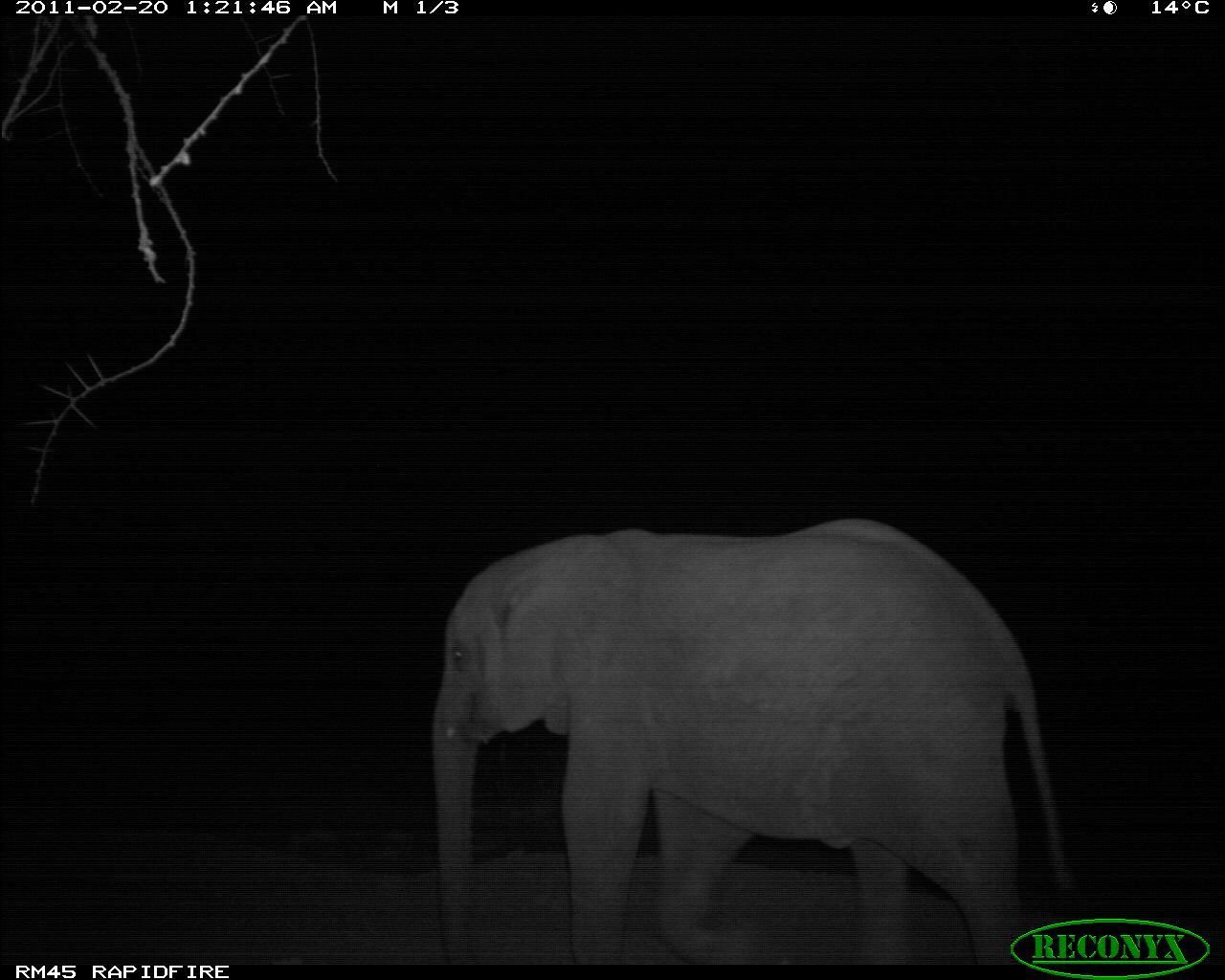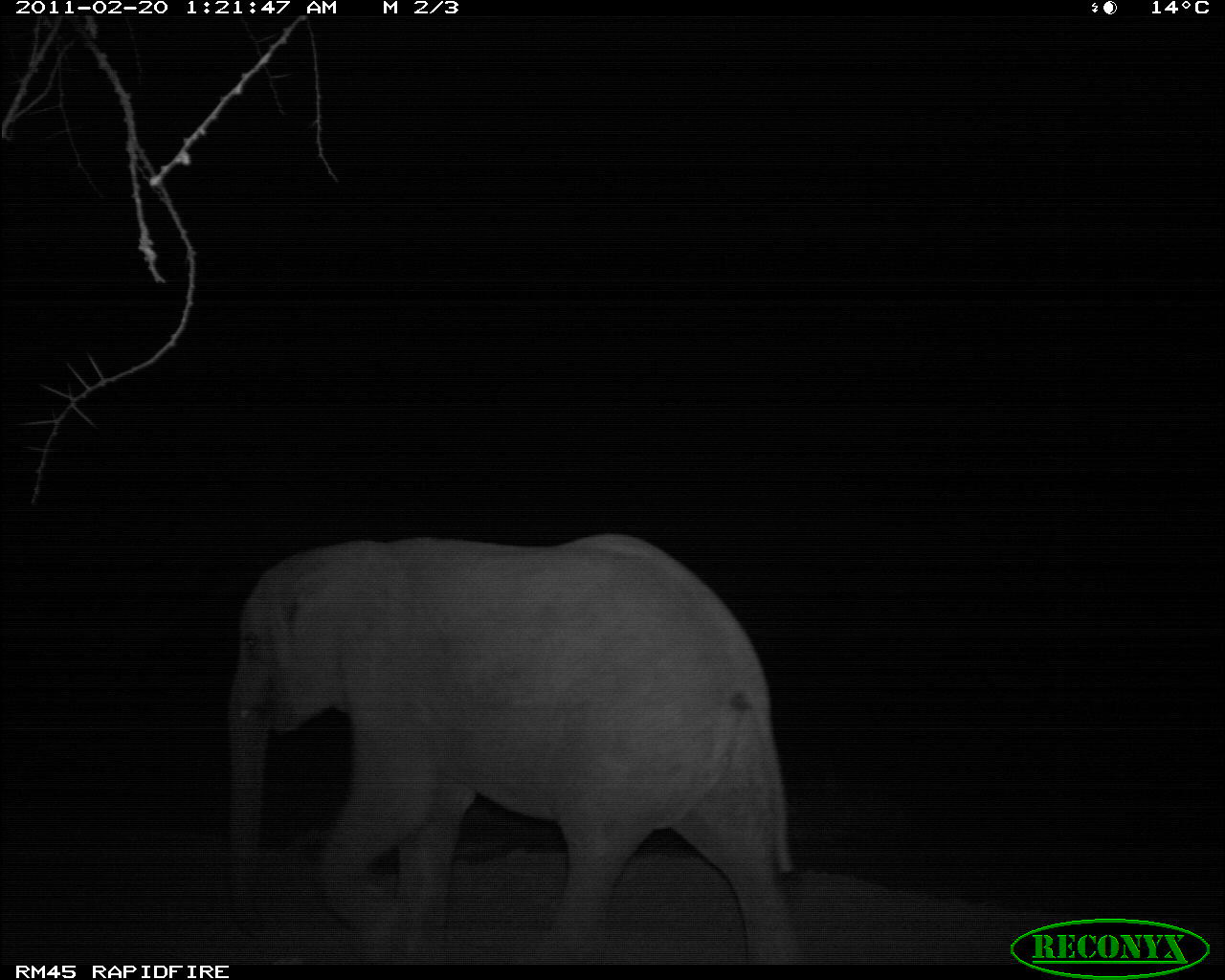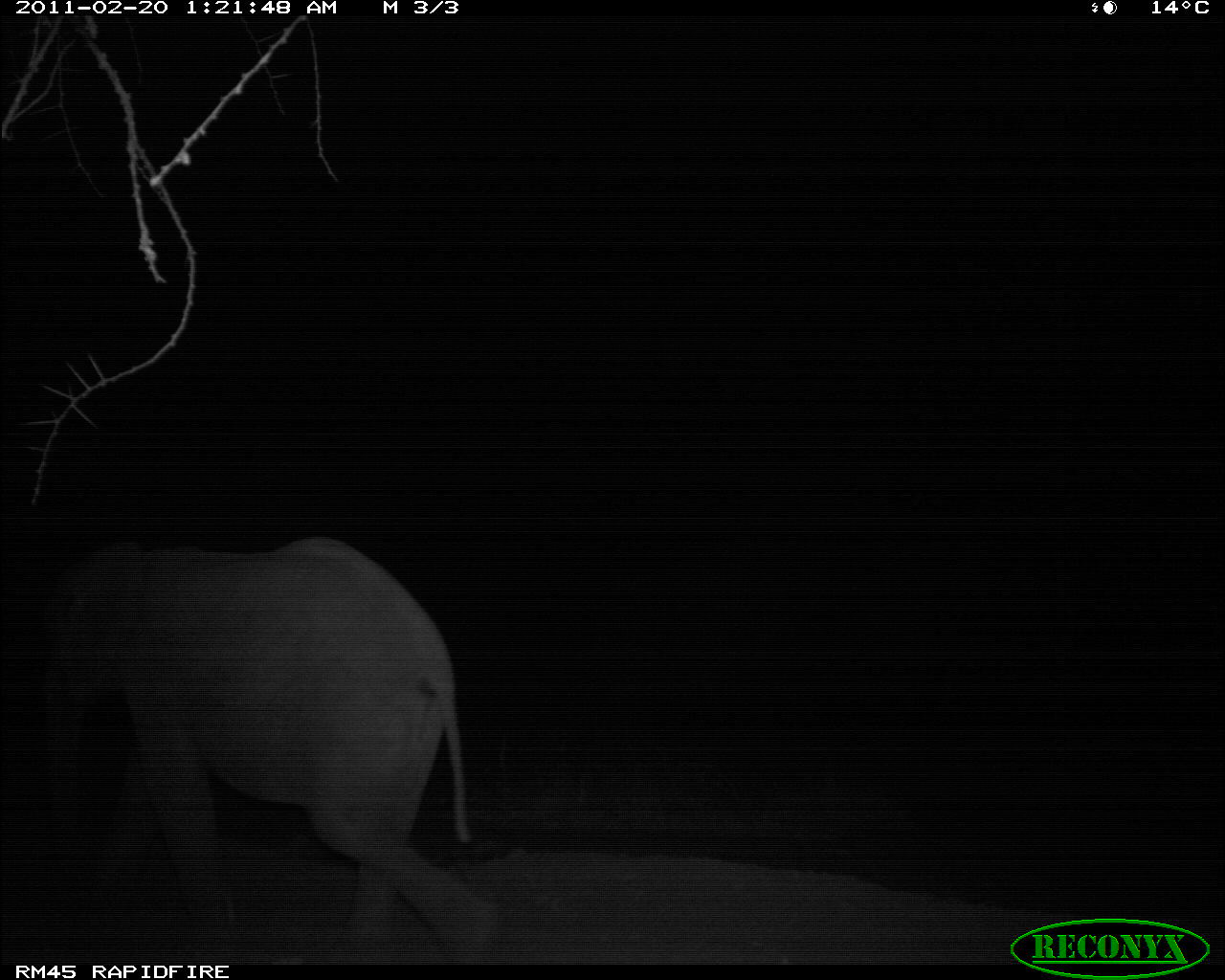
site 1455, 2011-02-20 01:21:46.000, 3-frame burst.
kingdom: Animalia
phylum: Chordata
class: Mammalia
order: Proboscidea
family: Elephantidae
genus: Loxodonta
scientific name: Loxodonta africana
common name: african bush elephant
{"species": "Loxodonta africana (african bush elephant)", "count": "1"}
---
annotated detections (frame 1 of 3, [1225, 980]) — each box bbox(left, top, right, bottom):
loxodonta africana: bbox(427, 515, 1076, 965)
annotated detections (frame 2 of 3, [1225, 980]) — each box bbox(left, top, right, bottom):
loxodonta africana: bbox(220, 525, 818, 965)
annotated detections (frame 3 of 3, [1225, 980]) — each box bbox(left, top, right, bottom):
loxodonta africana: bbox(33, 530, 499, 960)